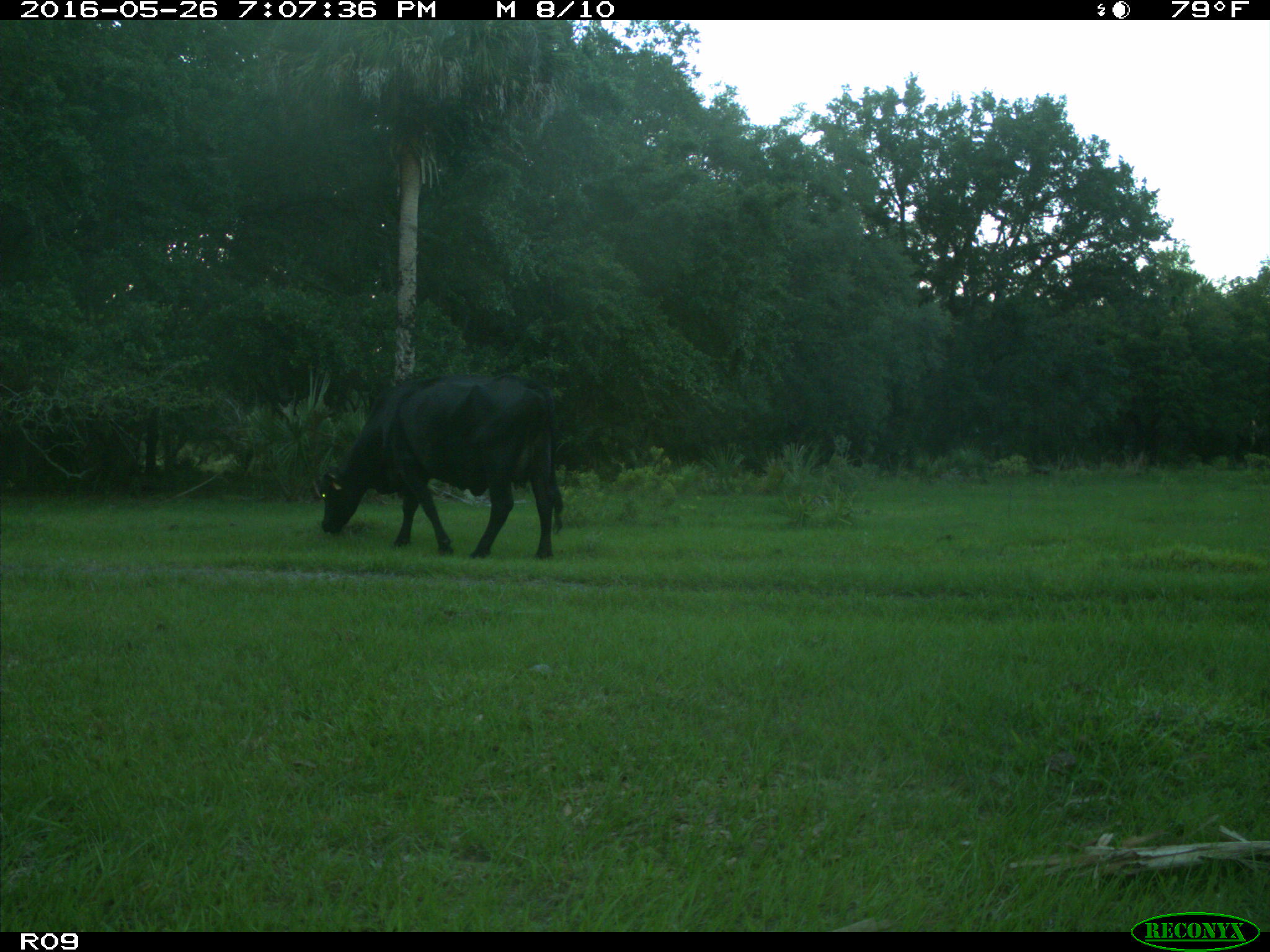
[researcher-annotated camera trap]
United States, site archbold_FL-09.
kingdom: Animalia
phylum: Chordata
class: Mammalia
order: Artiodactyla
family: Bovidae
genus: Bos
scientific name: Bos taurus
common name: domestic cow